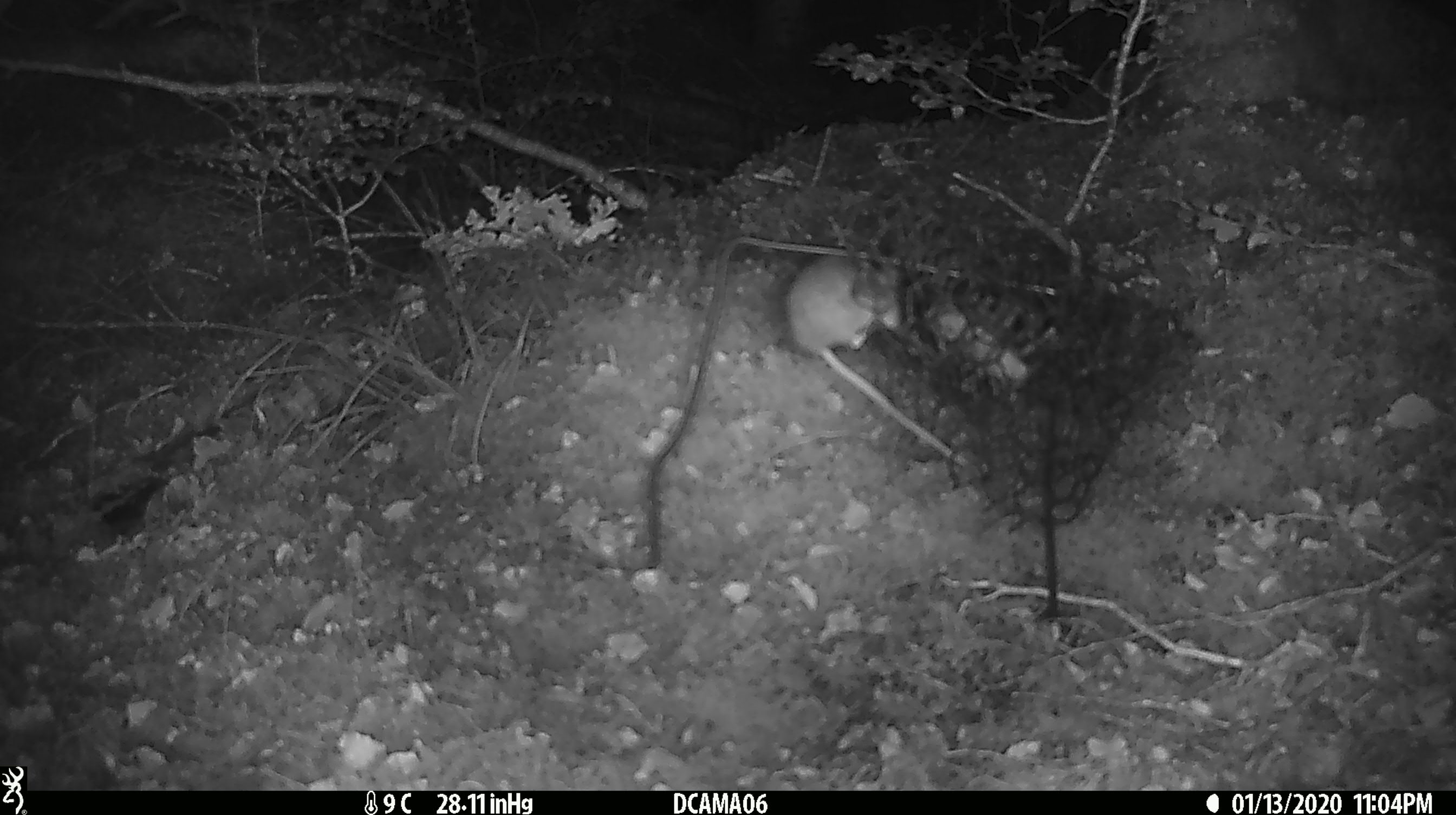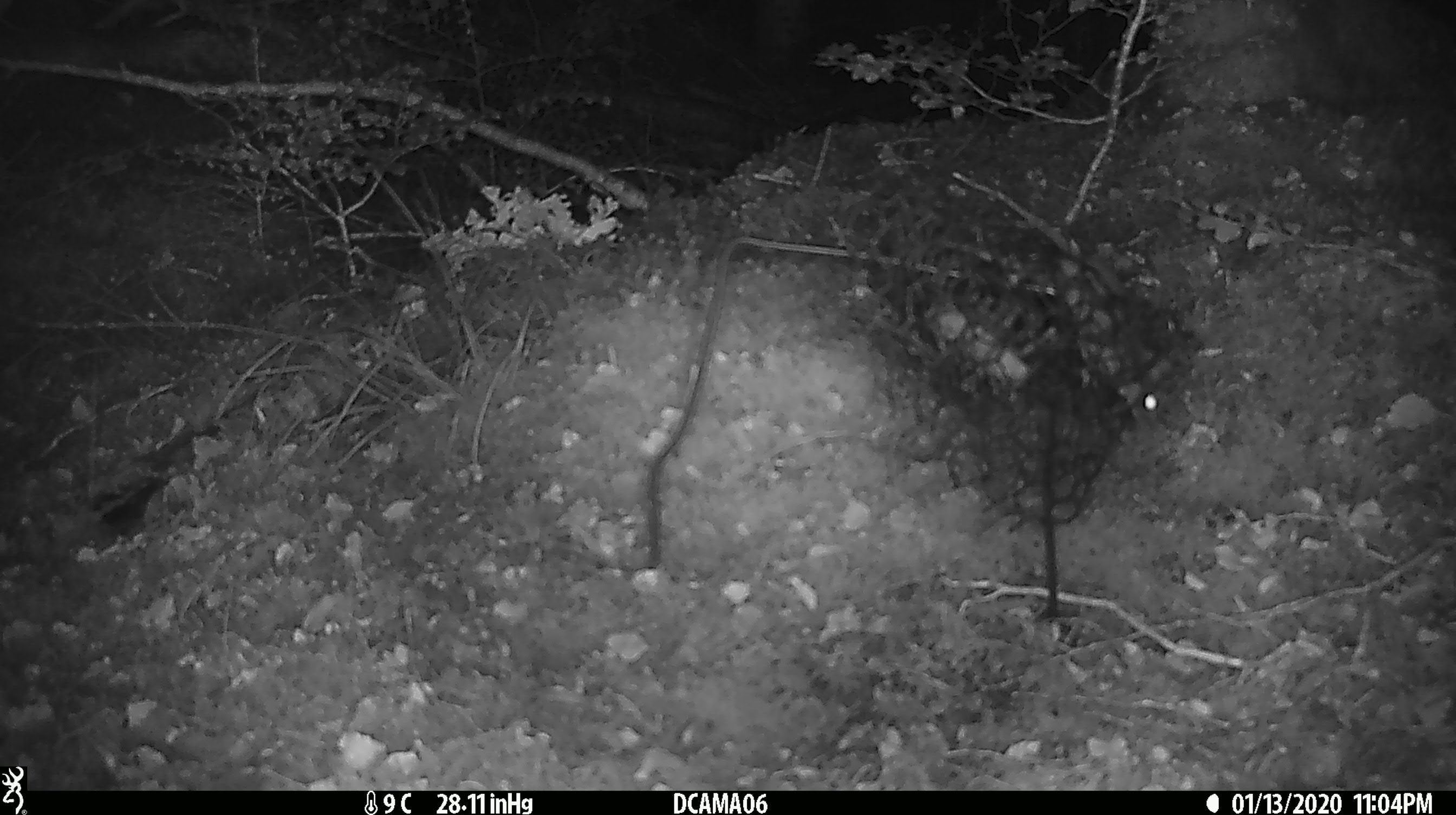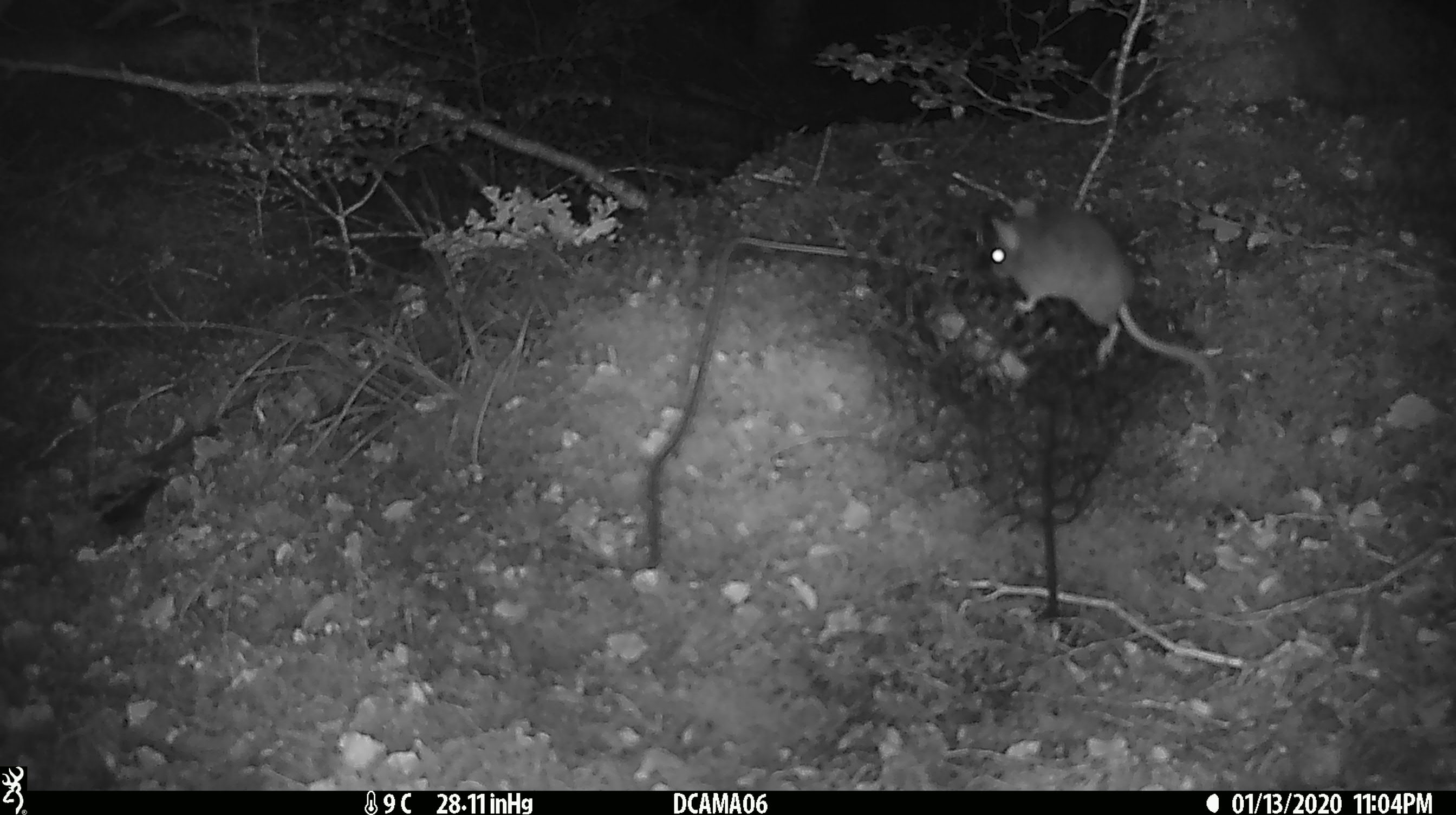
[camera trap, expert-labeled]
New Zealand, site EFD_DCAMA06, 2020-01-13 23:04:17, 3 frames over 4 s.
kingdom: Animalia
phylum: Chordata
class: Mammalia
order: Rodentia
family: Muridae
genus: Mus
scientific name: Mus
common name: mouse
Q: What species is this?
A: Mouse (Mus).